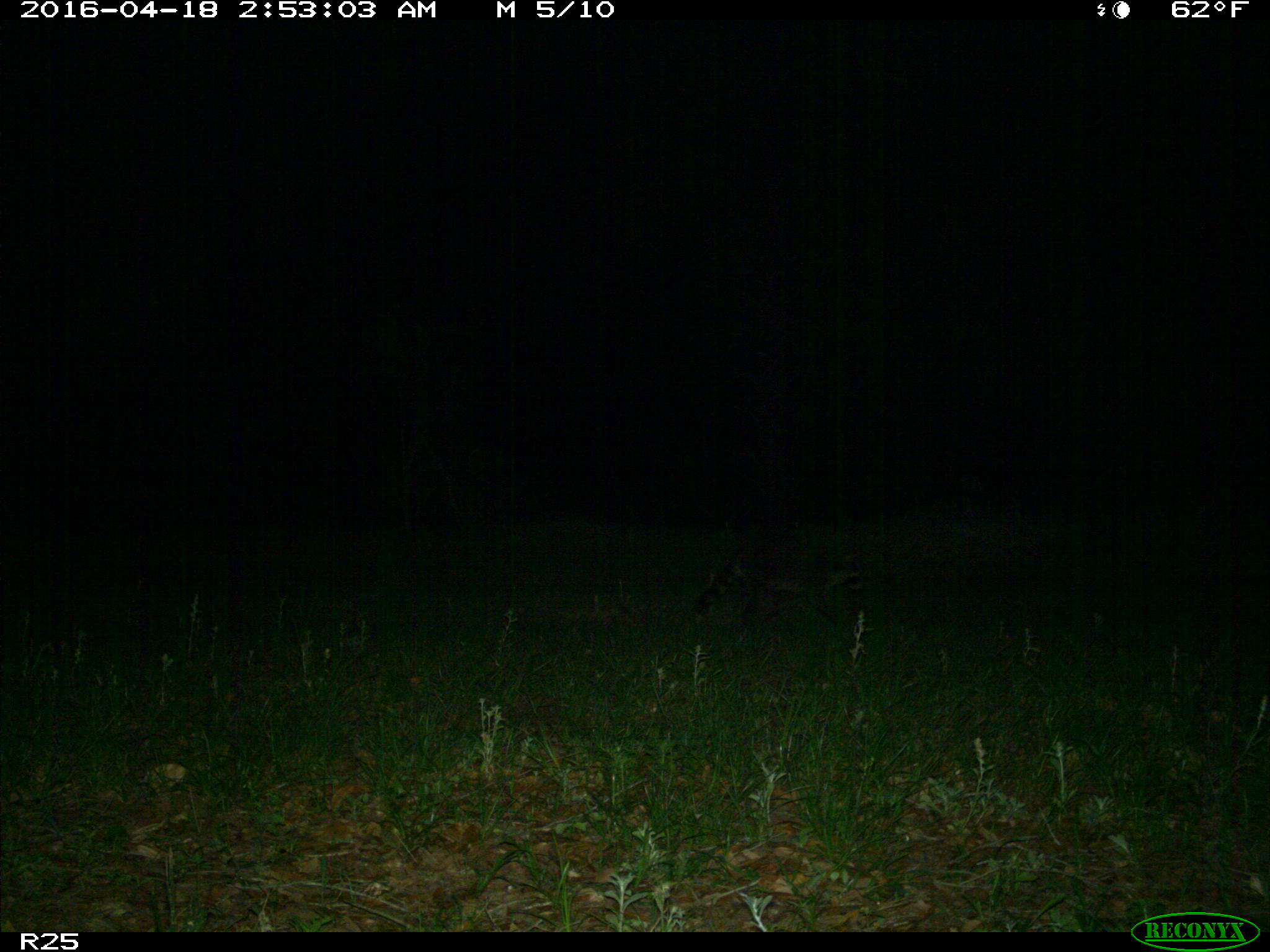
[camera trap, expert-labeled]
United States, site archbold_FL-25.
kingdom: Animalia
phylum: Chordata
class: Mammalia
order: Carnivora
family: Procyonidae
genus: Procyon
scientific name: Procyon lotor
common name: common raccoon